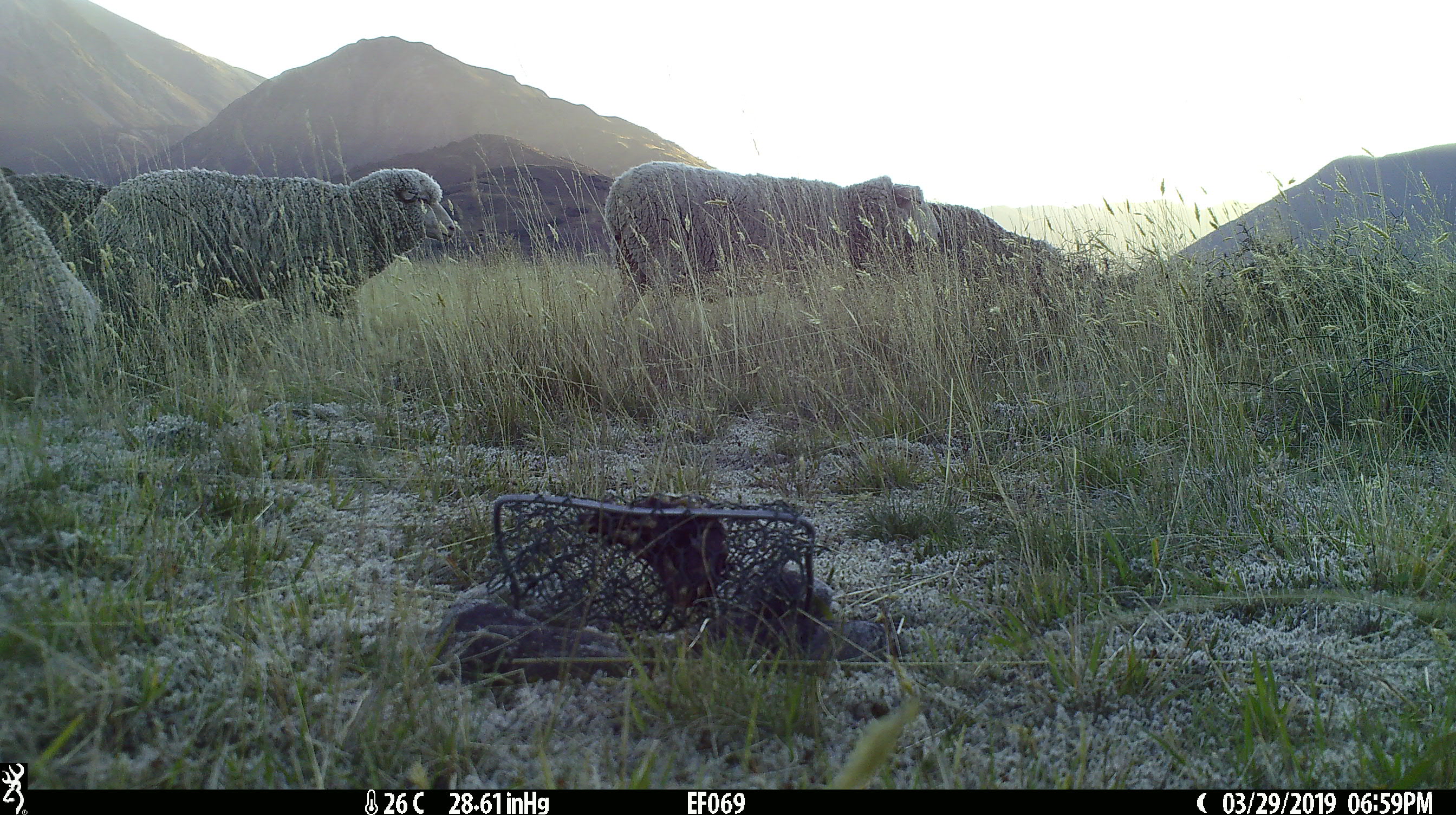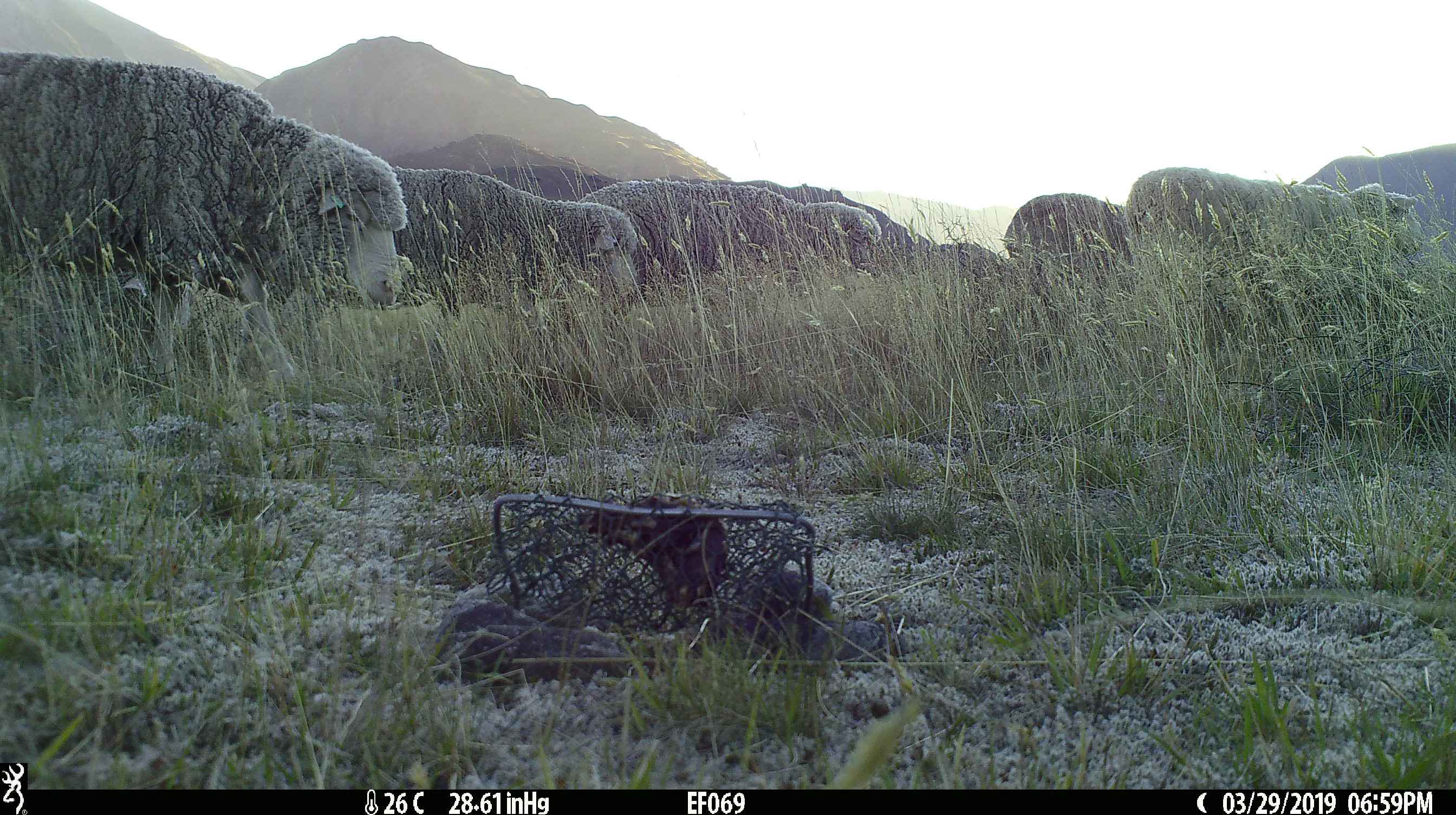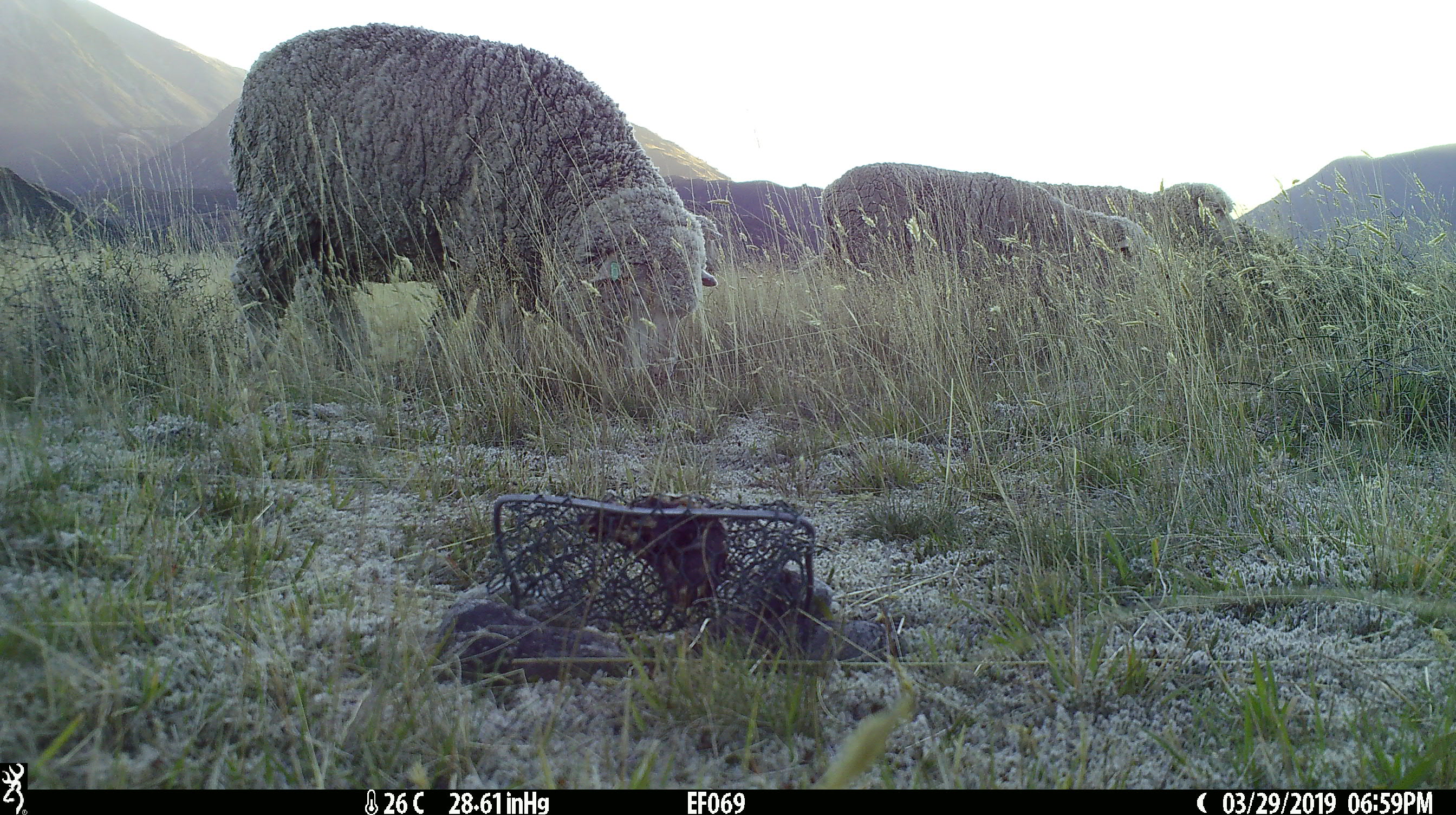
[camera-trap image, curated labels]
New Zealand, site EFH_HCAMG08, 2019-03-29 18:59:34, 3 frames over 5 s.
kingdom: Animalia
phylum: Chordata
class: Mammalia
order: Artiodactyla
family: Bovidae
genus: Ovis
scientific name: Ovis aries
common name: domestic sheep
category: sheep